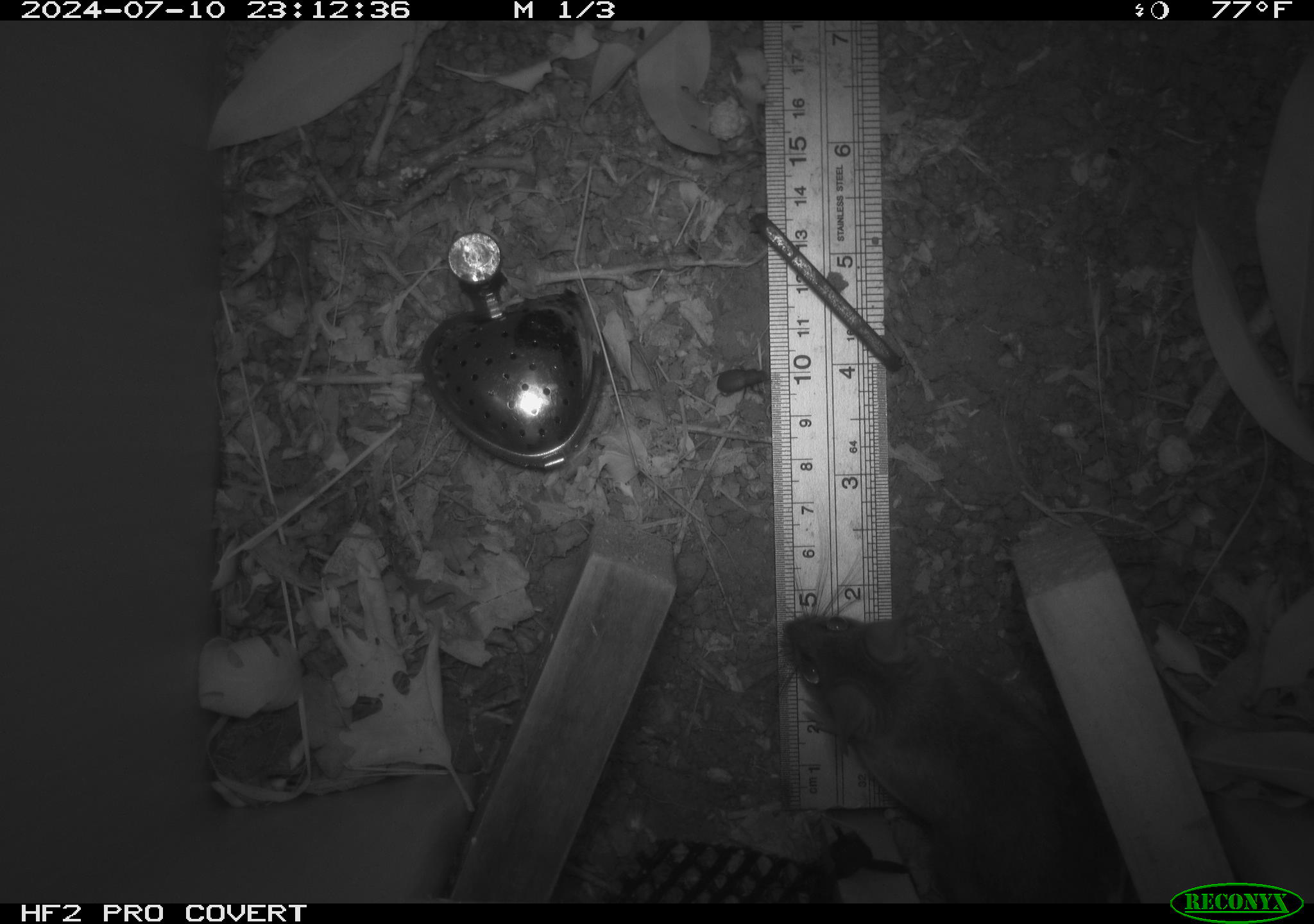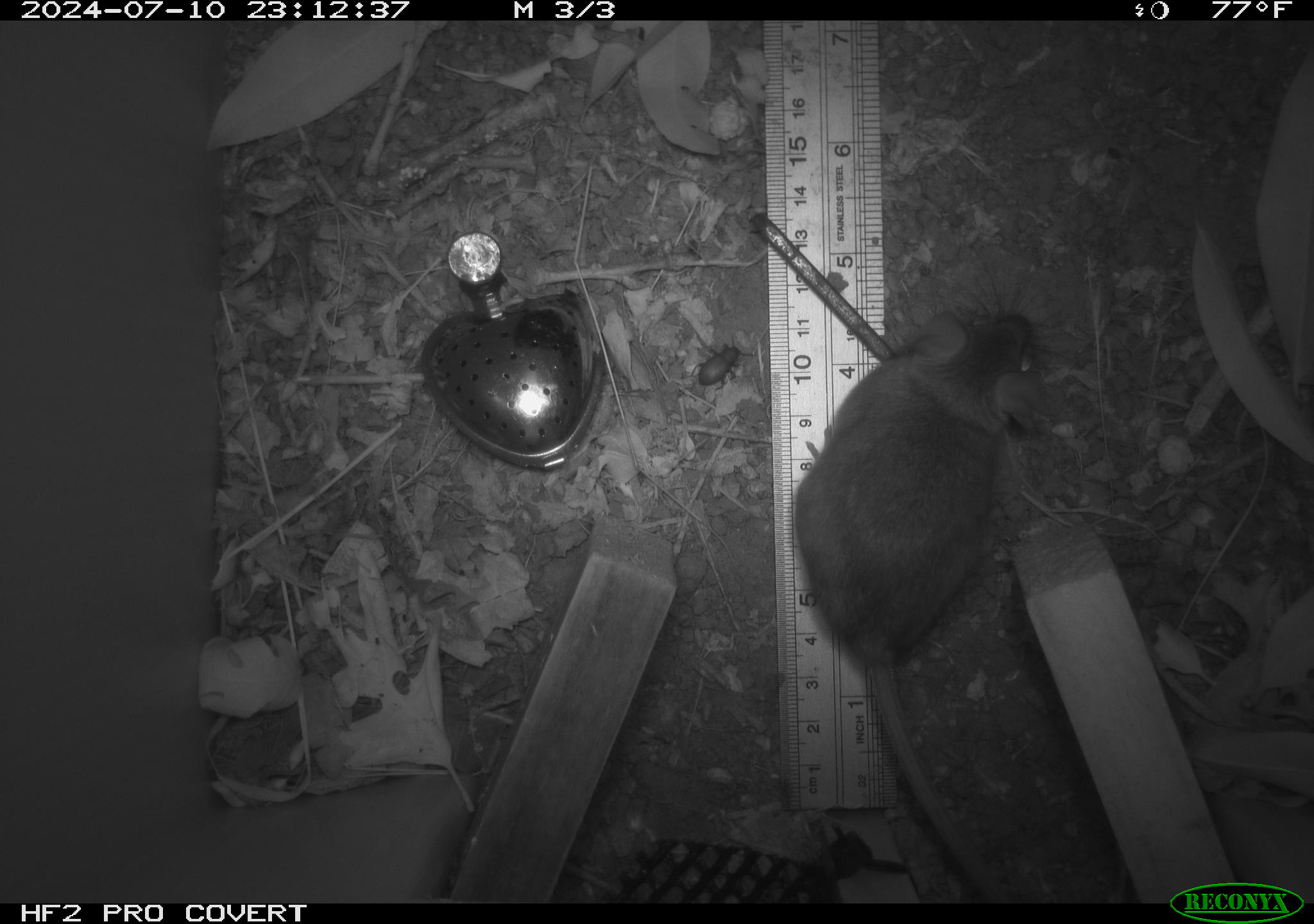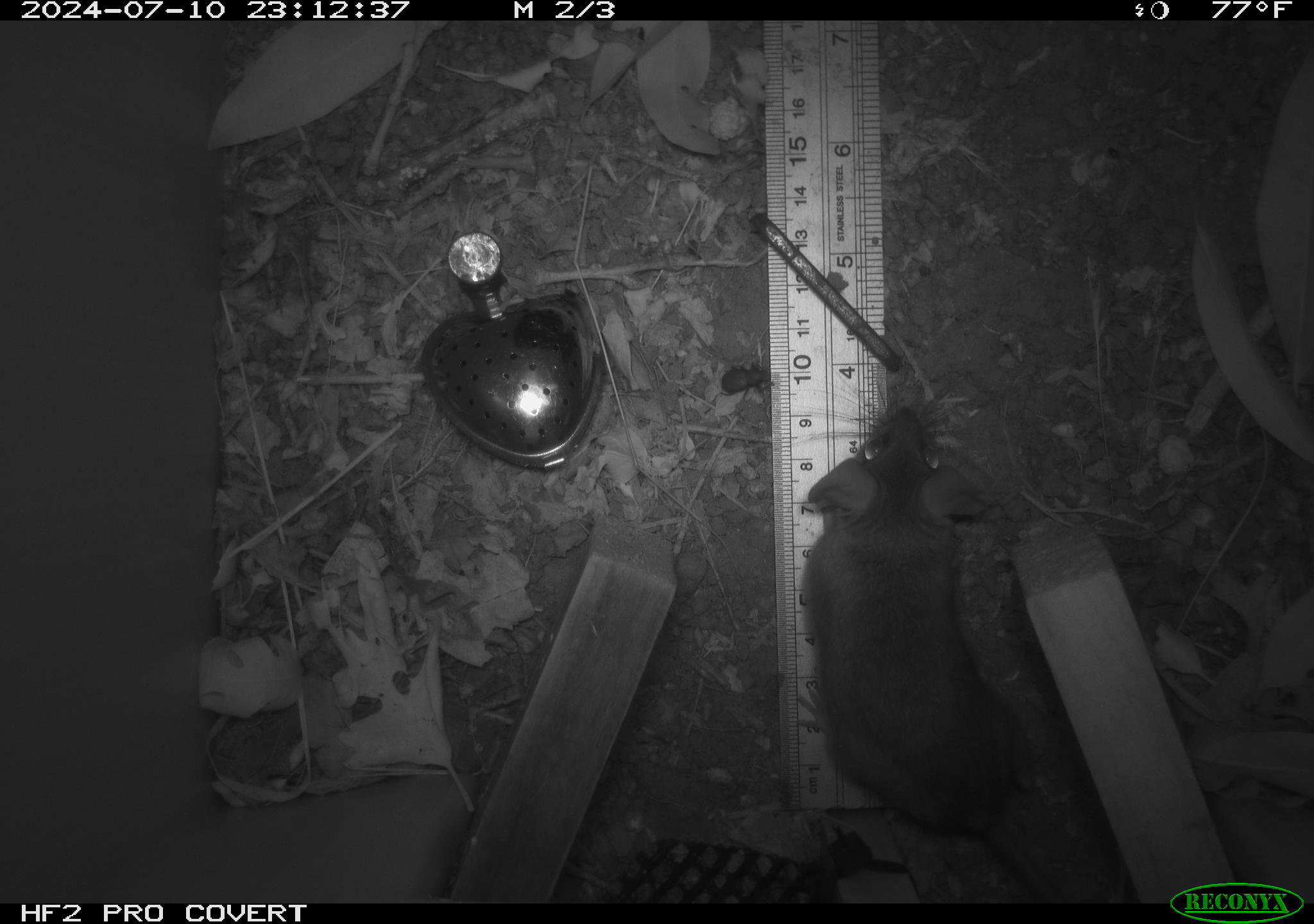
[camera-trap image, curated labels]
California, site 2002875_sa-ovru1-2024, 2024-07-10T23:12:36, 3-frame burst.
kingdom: Animalia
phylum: Chordata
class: Mammalia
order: Rodentia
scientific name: Rodentia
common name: rodent